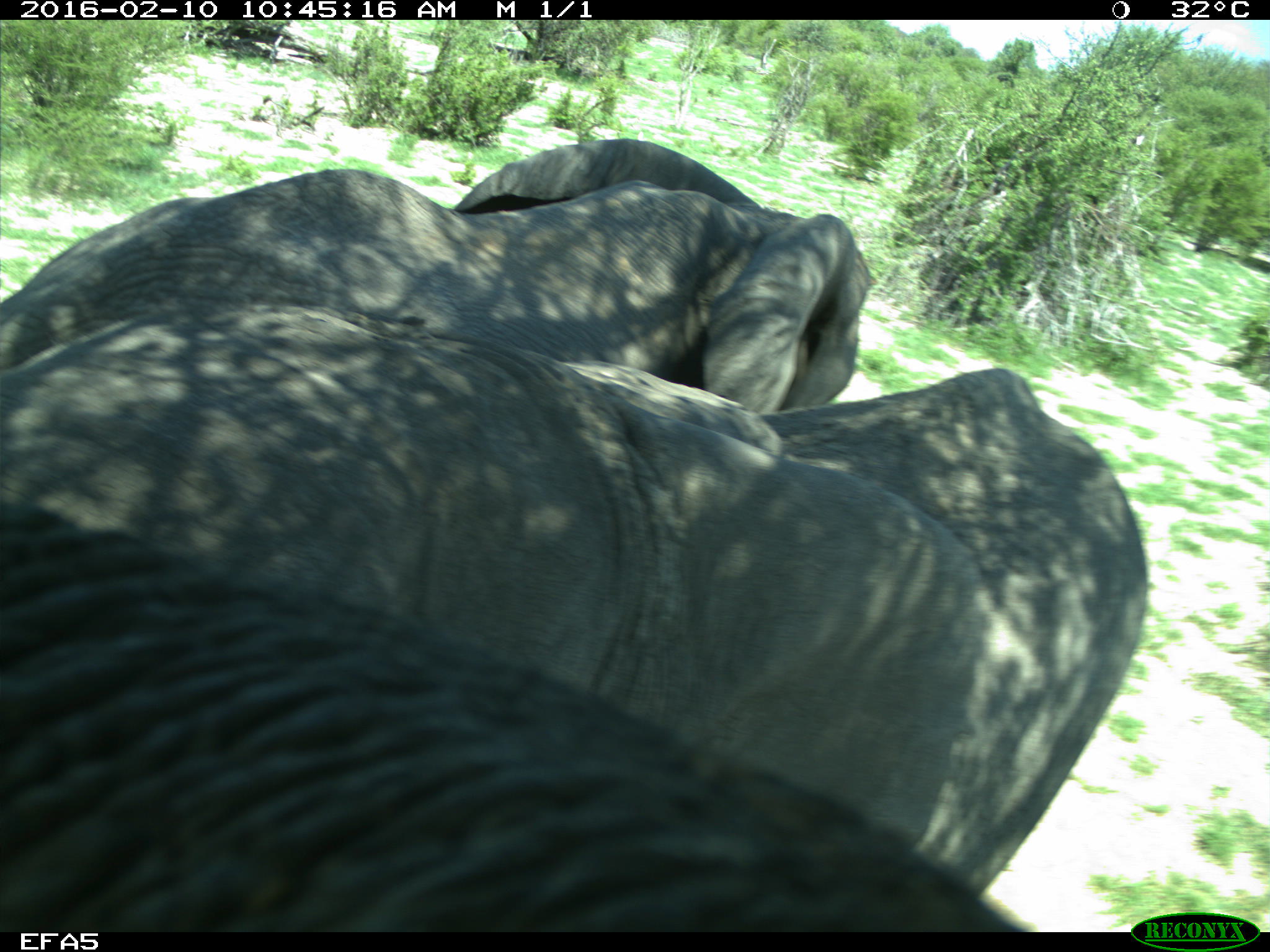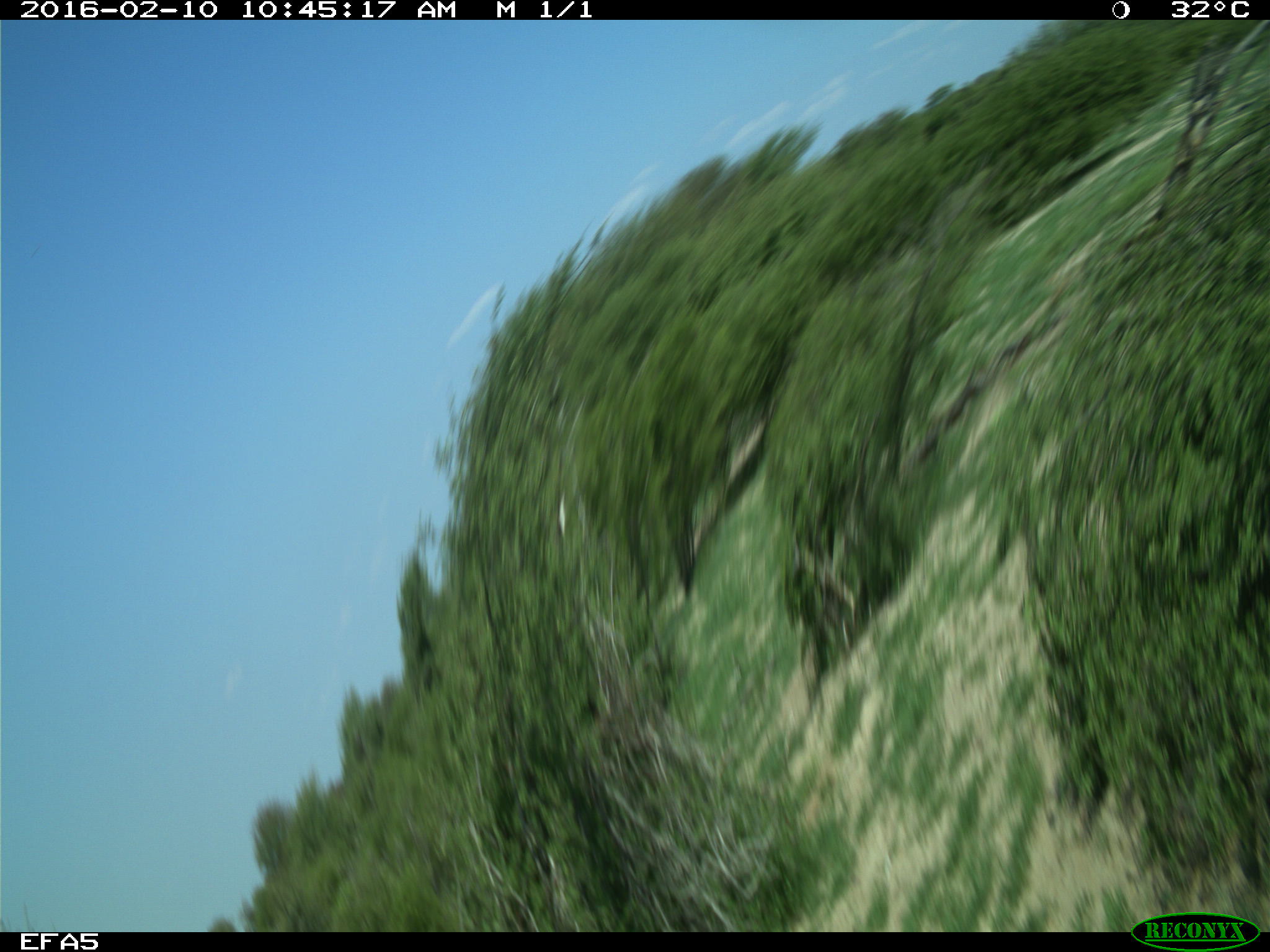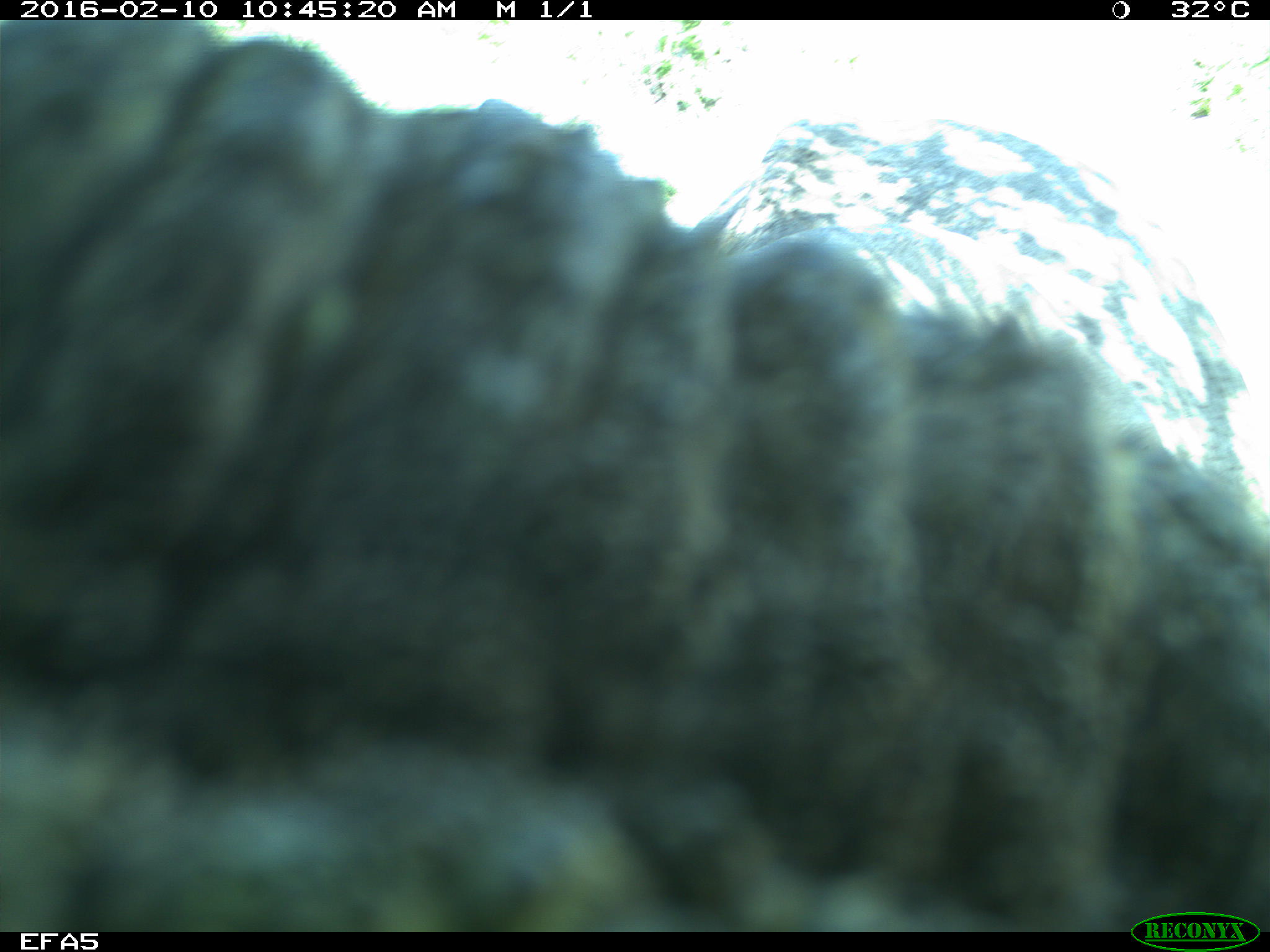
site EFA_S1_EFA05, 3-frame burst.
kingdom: Animalia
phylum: Chordata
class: Mammalia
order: Proboscidea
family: Elephantidae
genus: Loxodonta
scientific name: Loxodonta africana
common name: african bush elephant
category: elephant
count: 3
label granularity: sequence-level